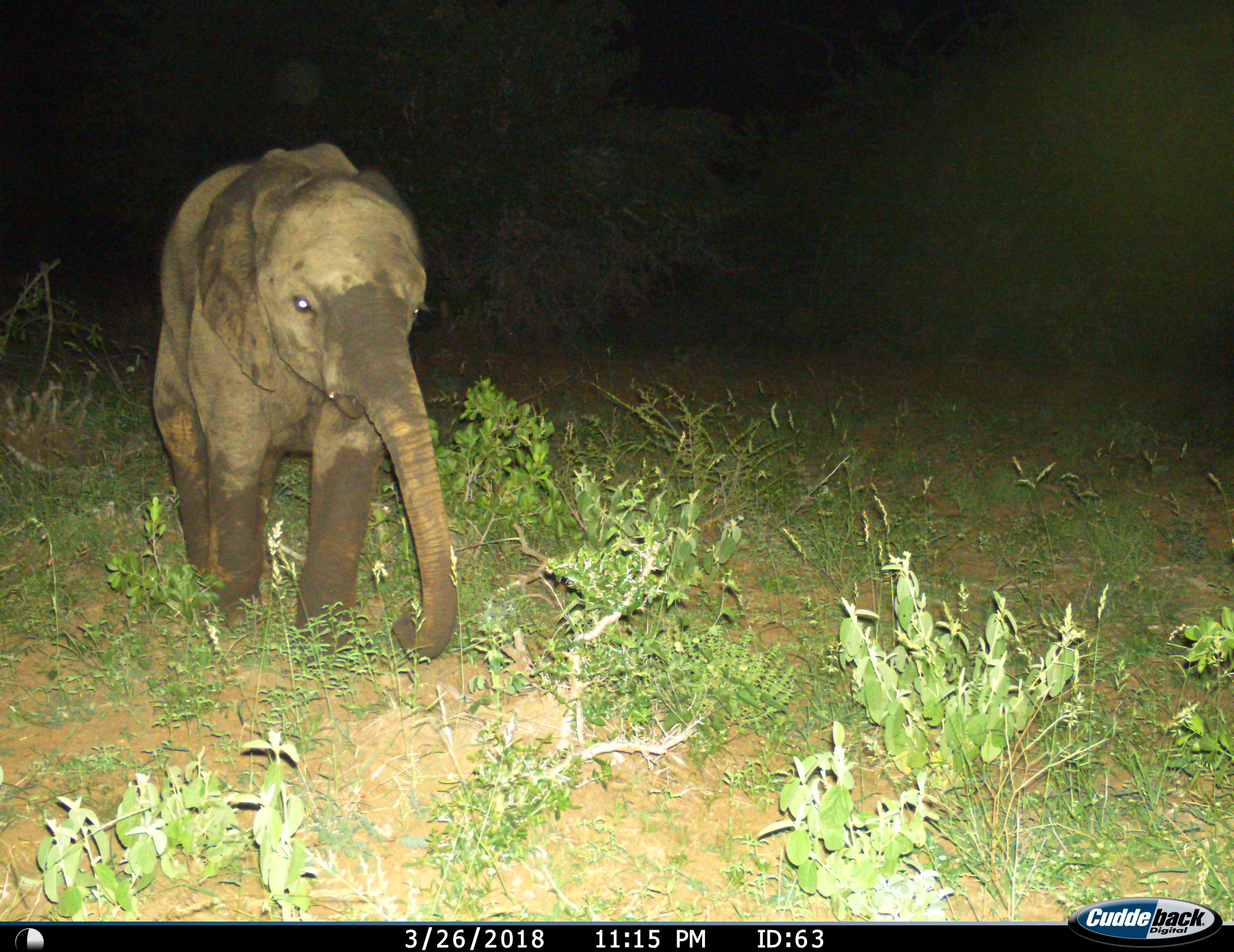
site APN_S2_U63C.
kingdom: Animalia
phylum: Chordata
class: Mammalia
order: Proboscidea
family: Elephantidae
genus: Loxodonta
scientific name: Loxodonta africana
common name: african bush elephant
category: elephant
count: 1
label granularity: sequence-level